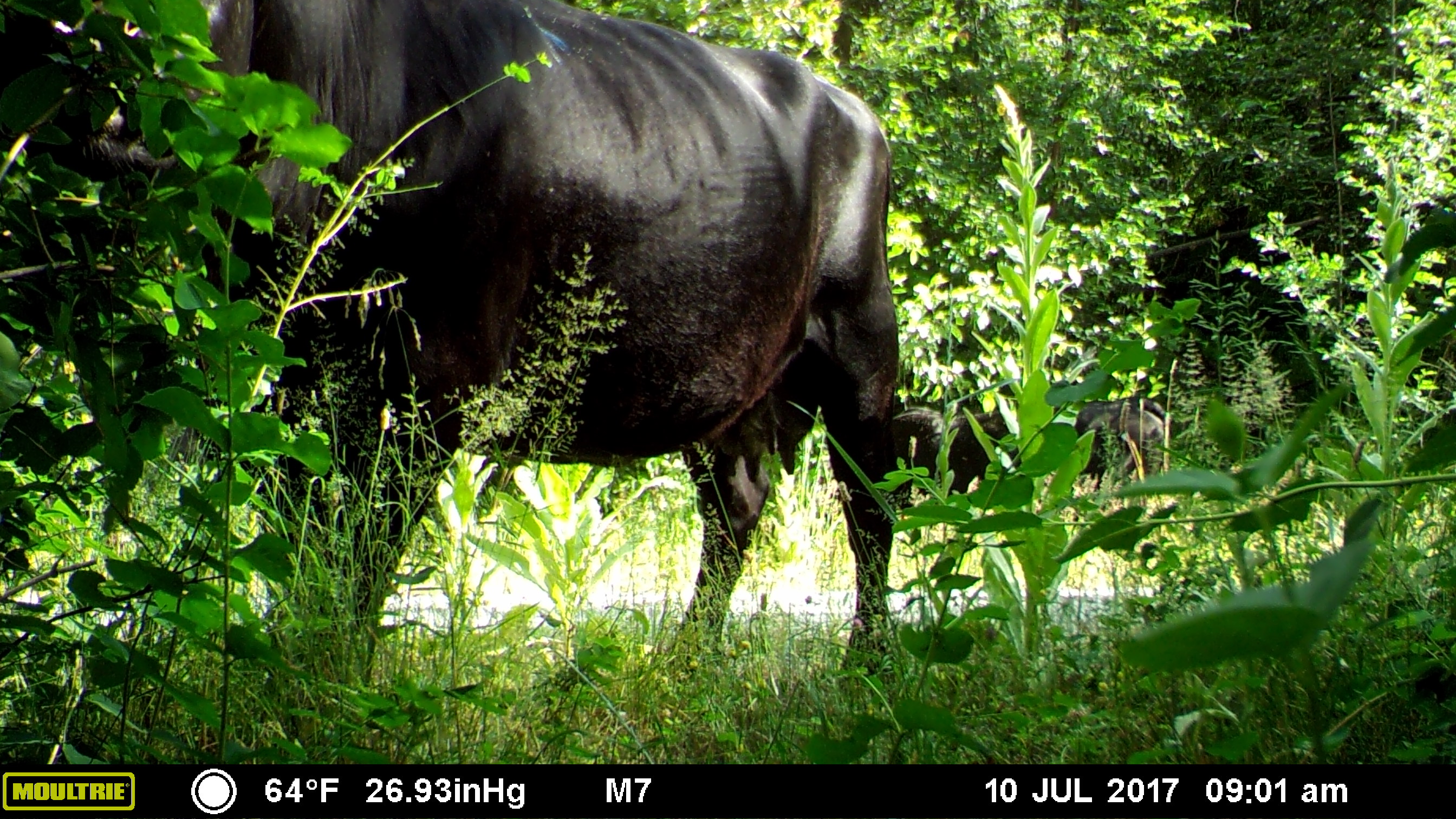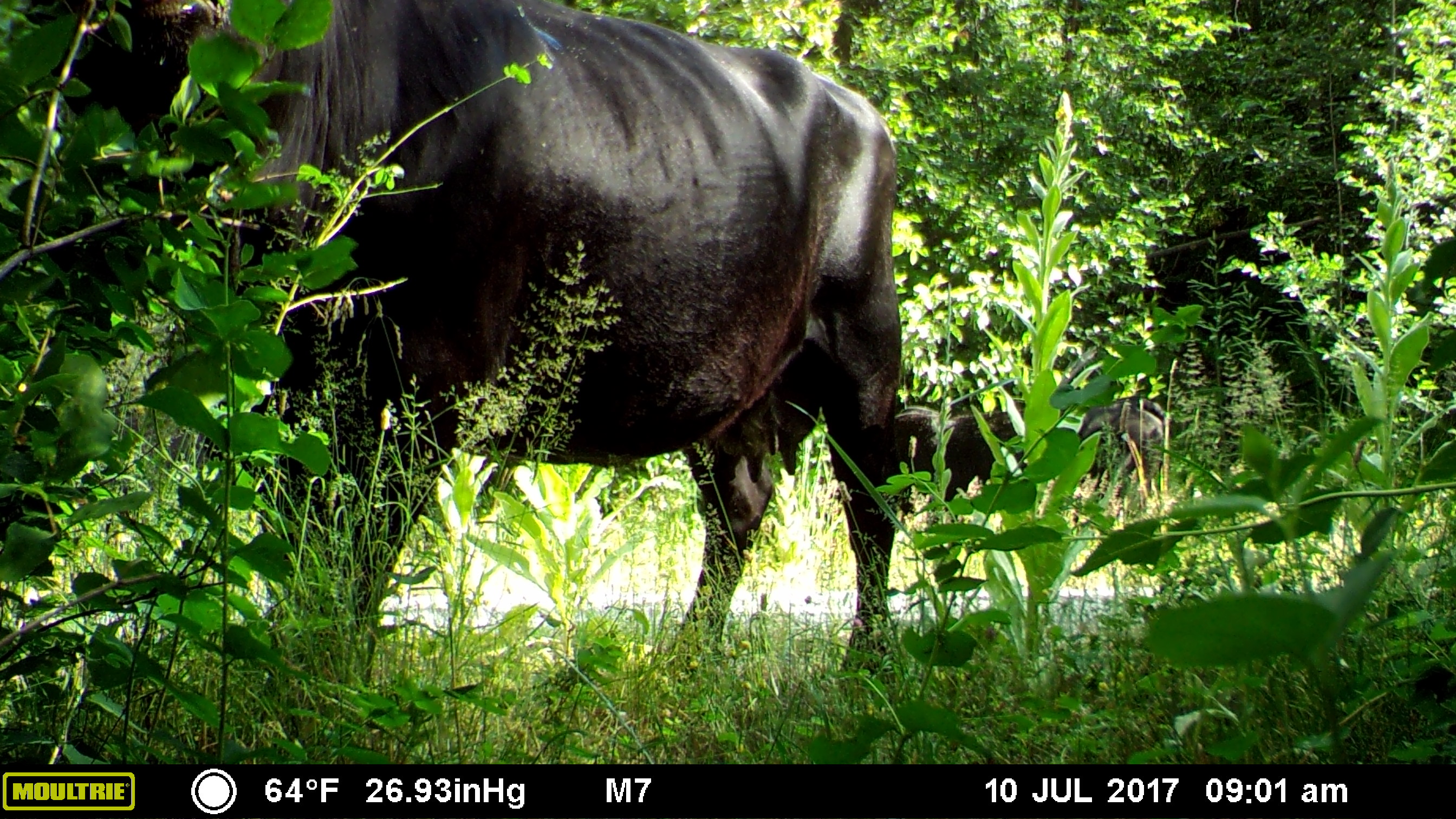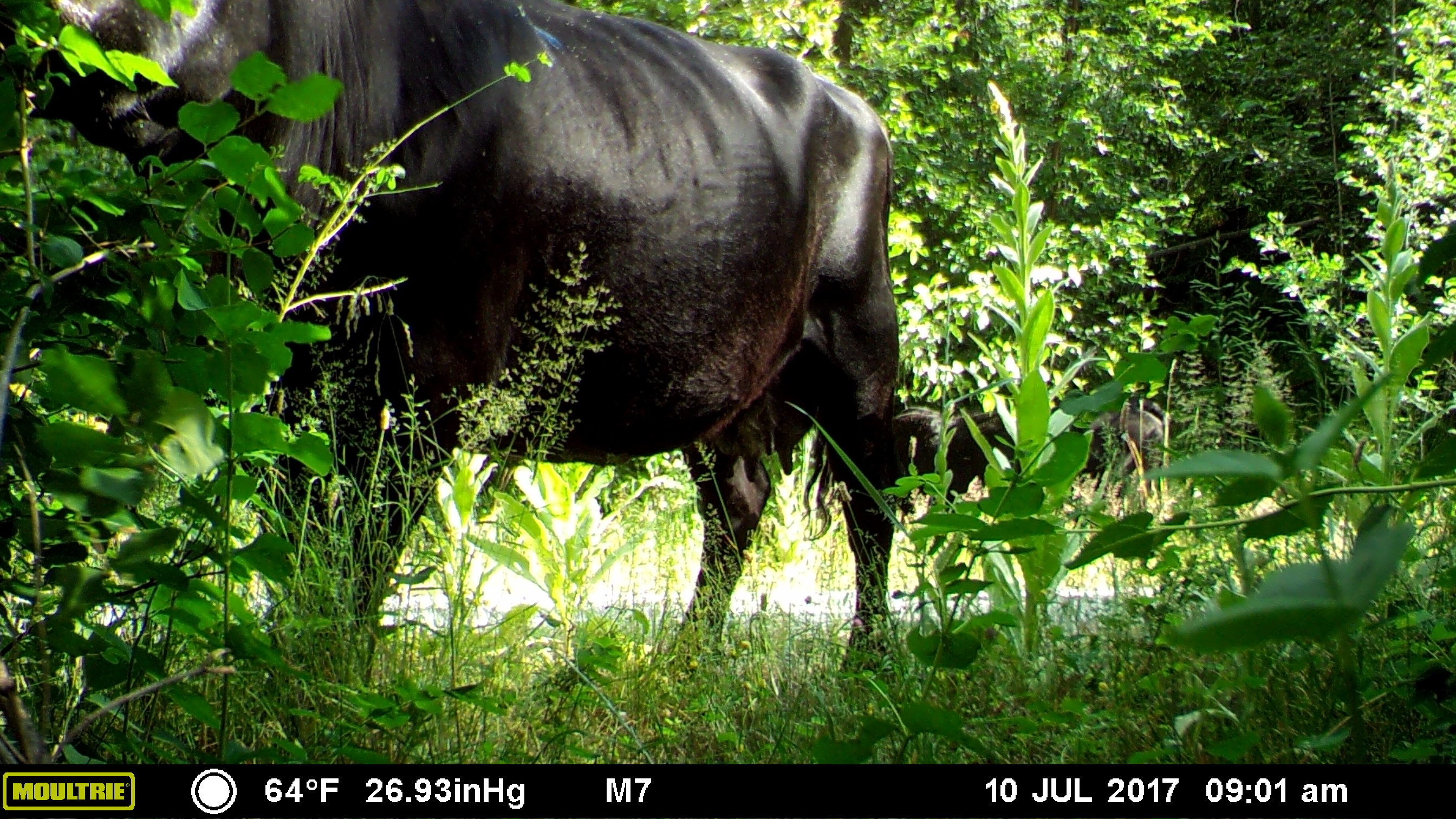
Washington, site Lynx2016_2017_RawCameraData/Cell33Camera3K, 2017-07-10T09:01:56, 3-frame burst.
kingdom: Animalia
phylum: Chordata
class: Mammalia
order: Artiodactyla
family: Bovidae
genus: Bos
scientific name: Bos taurus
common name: domestic cattle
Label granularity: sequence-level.